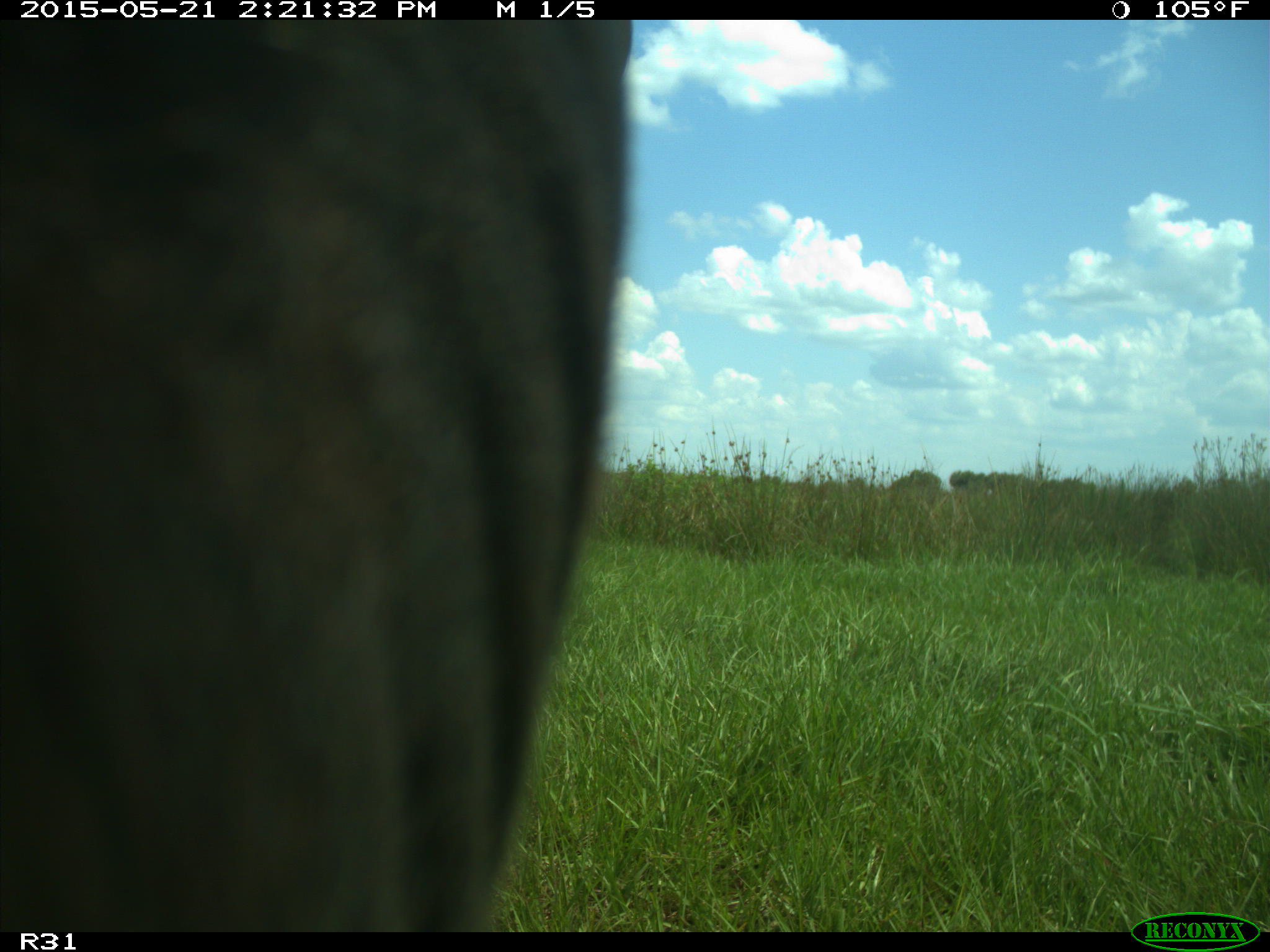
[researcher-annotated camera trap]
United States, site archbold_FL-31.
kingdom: Animalia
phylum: Chordata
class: Mammalia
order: Artiodactyla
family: Bovidae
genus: Bos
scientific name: Bos taurus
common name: domestic cow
Bos taurus (domestic cow).